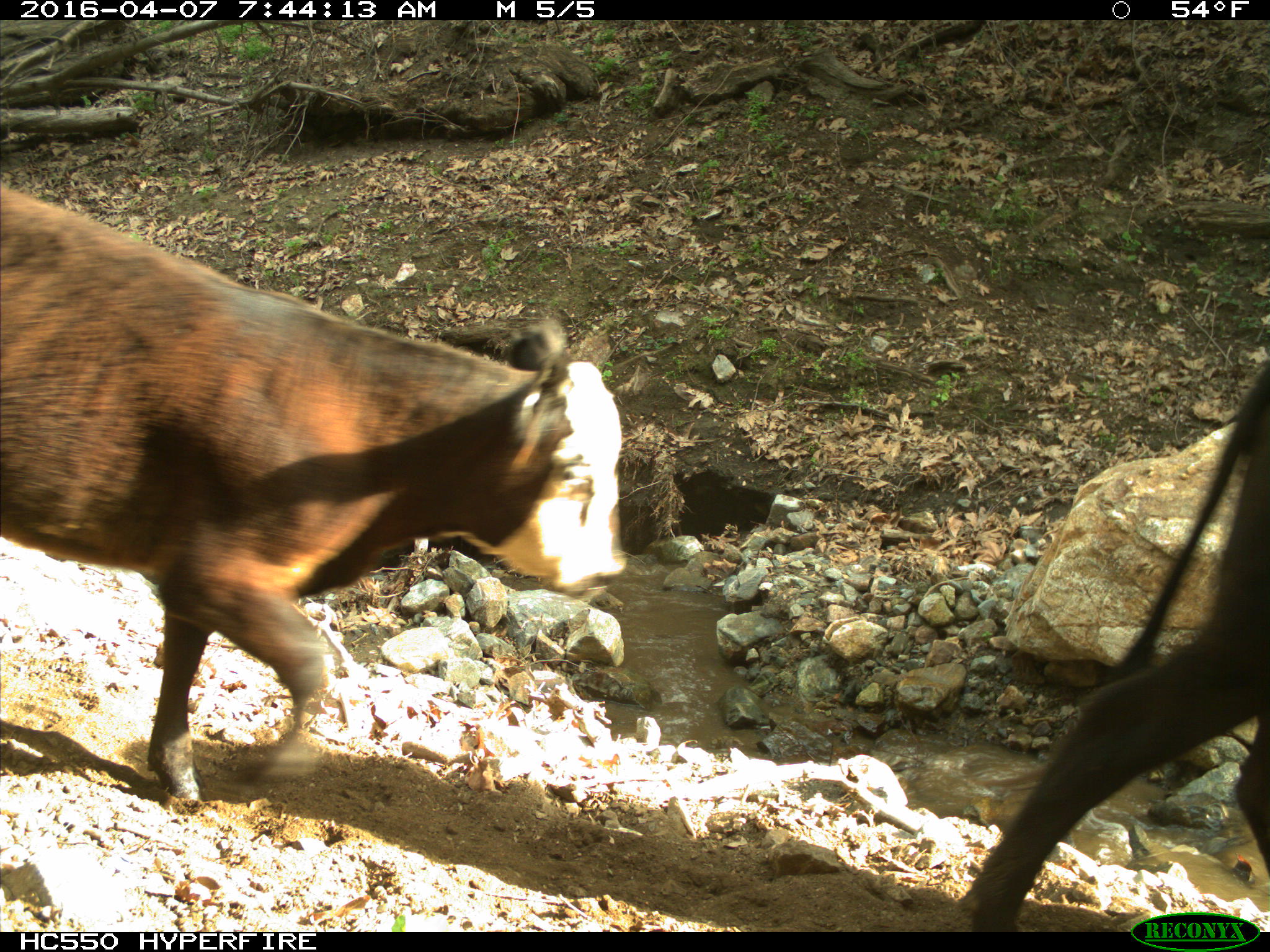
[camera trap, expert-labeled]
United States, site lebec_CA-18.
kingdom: Animalia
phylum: Chordata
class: Mammalia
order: Artiodactyla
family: Bovidae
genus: Bos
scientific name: Bos taurus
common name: domestic cow